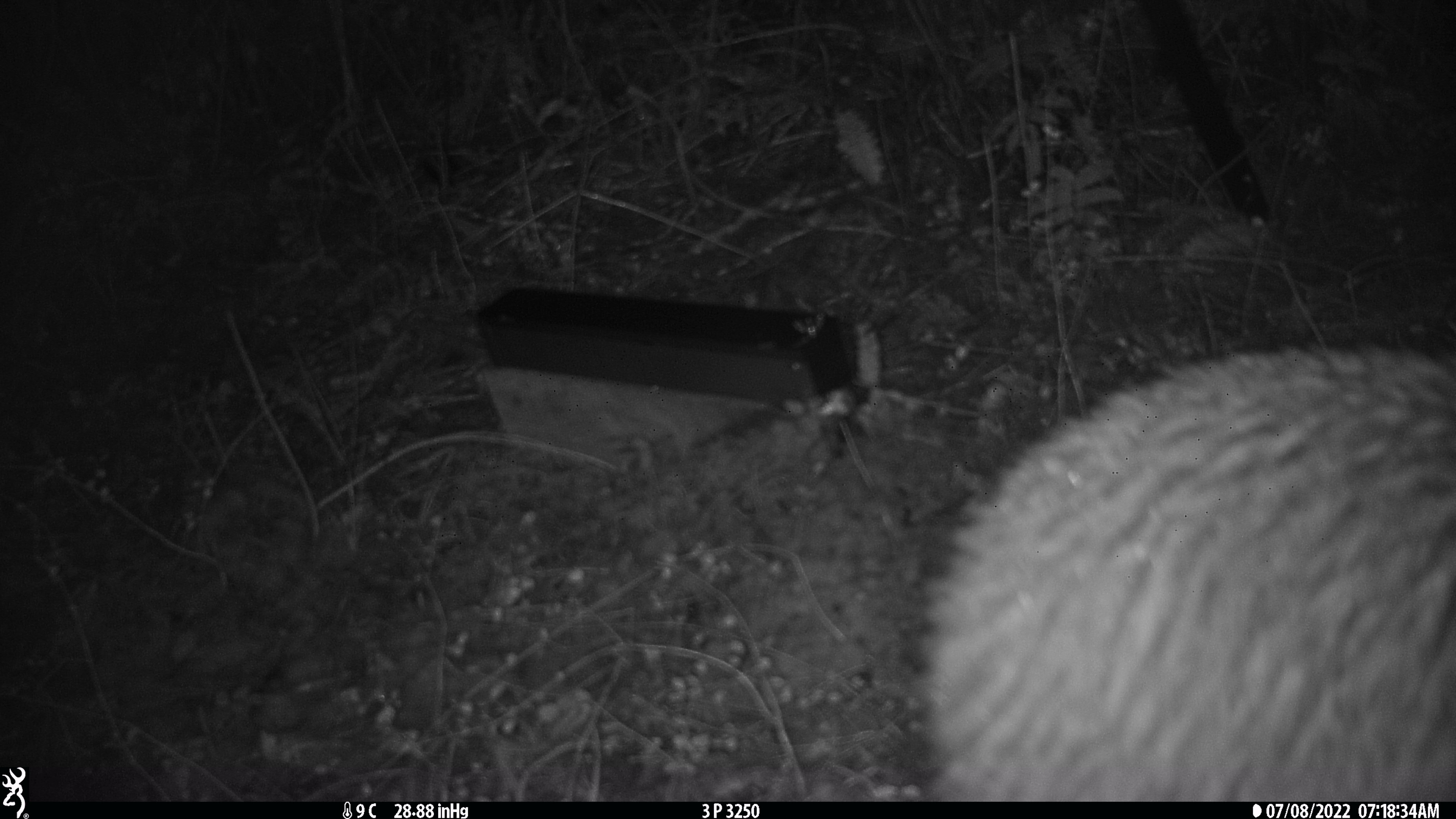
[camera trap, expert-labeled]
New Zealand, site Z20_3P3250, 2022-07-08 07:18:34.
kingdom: Animalia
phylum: Chordata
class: Aves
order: Apterygiformes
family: Apterygidae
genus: Apteryx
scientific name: Apteryx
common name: kiwi